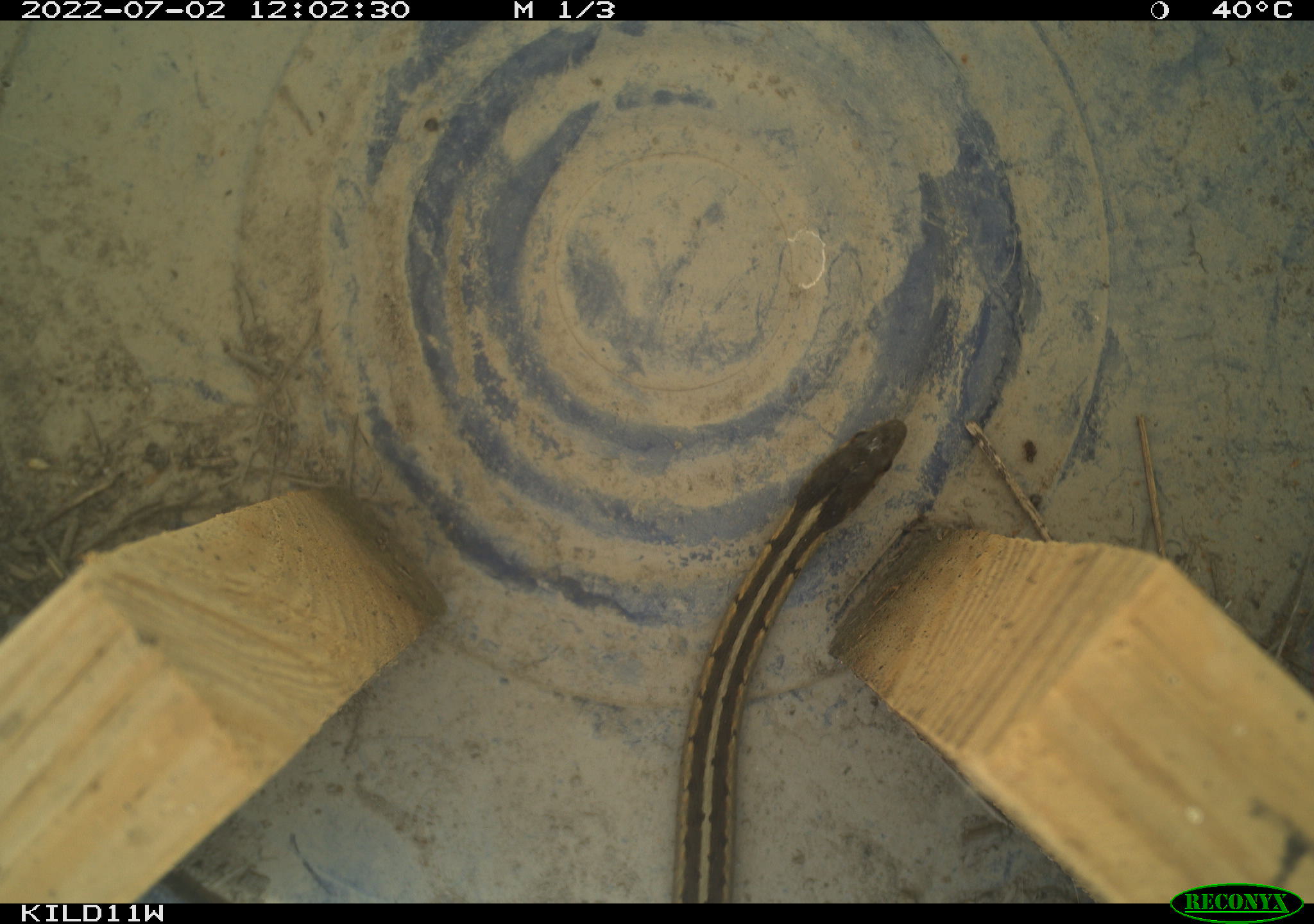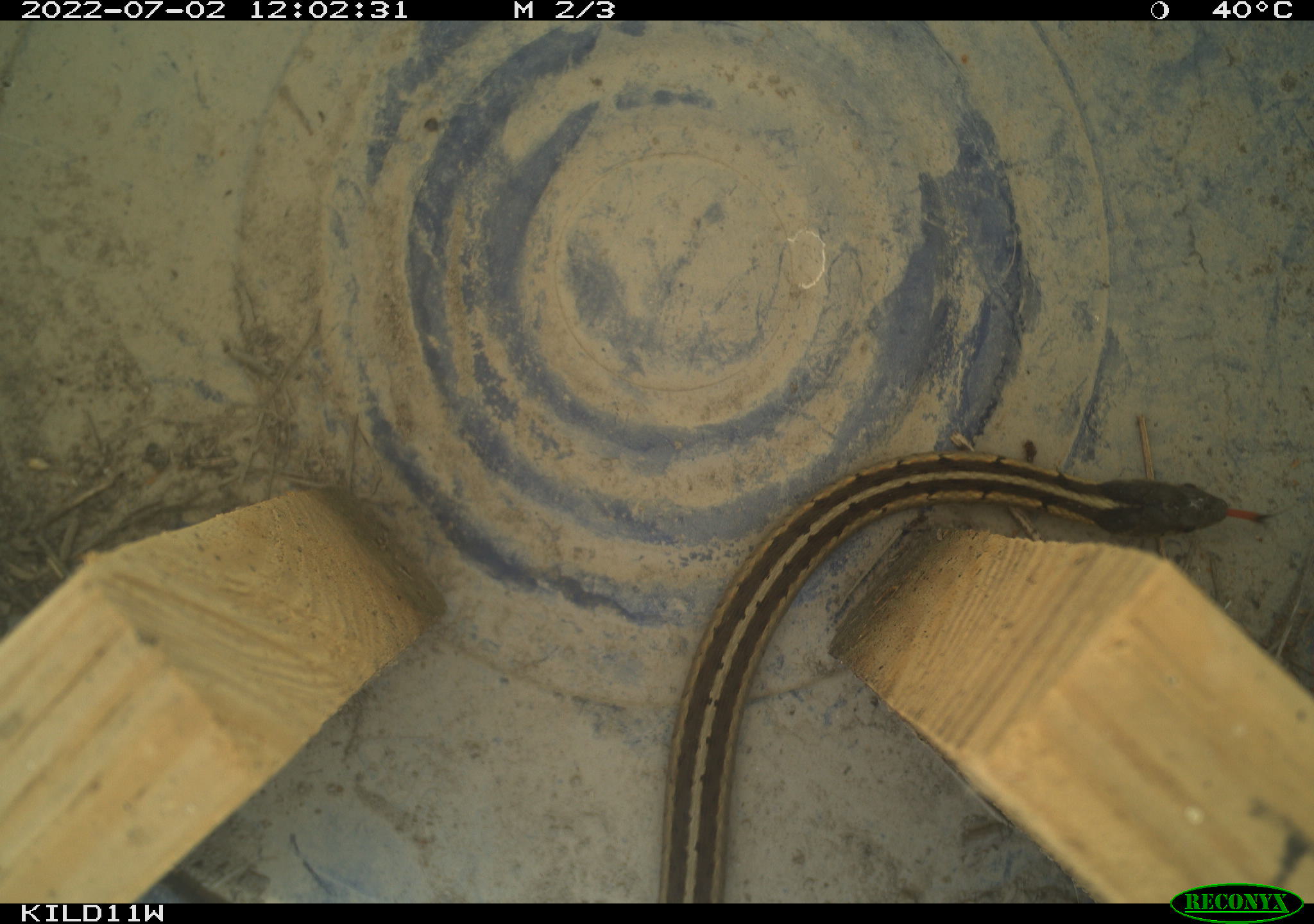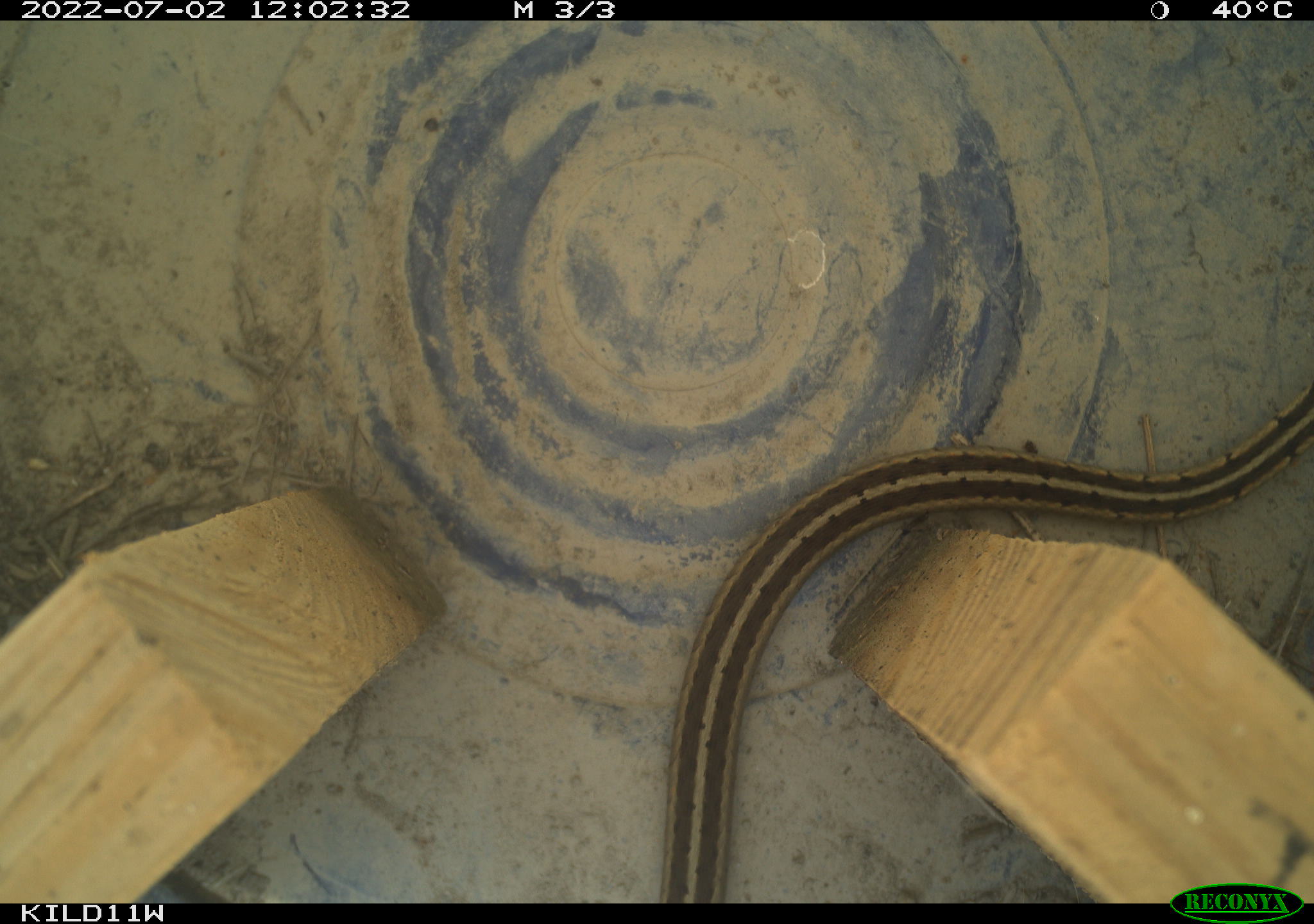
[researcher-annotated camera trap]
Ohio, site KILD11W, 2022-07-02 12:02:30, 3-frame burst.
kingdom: Animalia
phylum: Chordata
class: Reptilia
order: Squamata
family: Colubridae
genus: Thamnophis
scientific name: Thamnophis sirtalis sirtalis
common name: eastern gartersnake